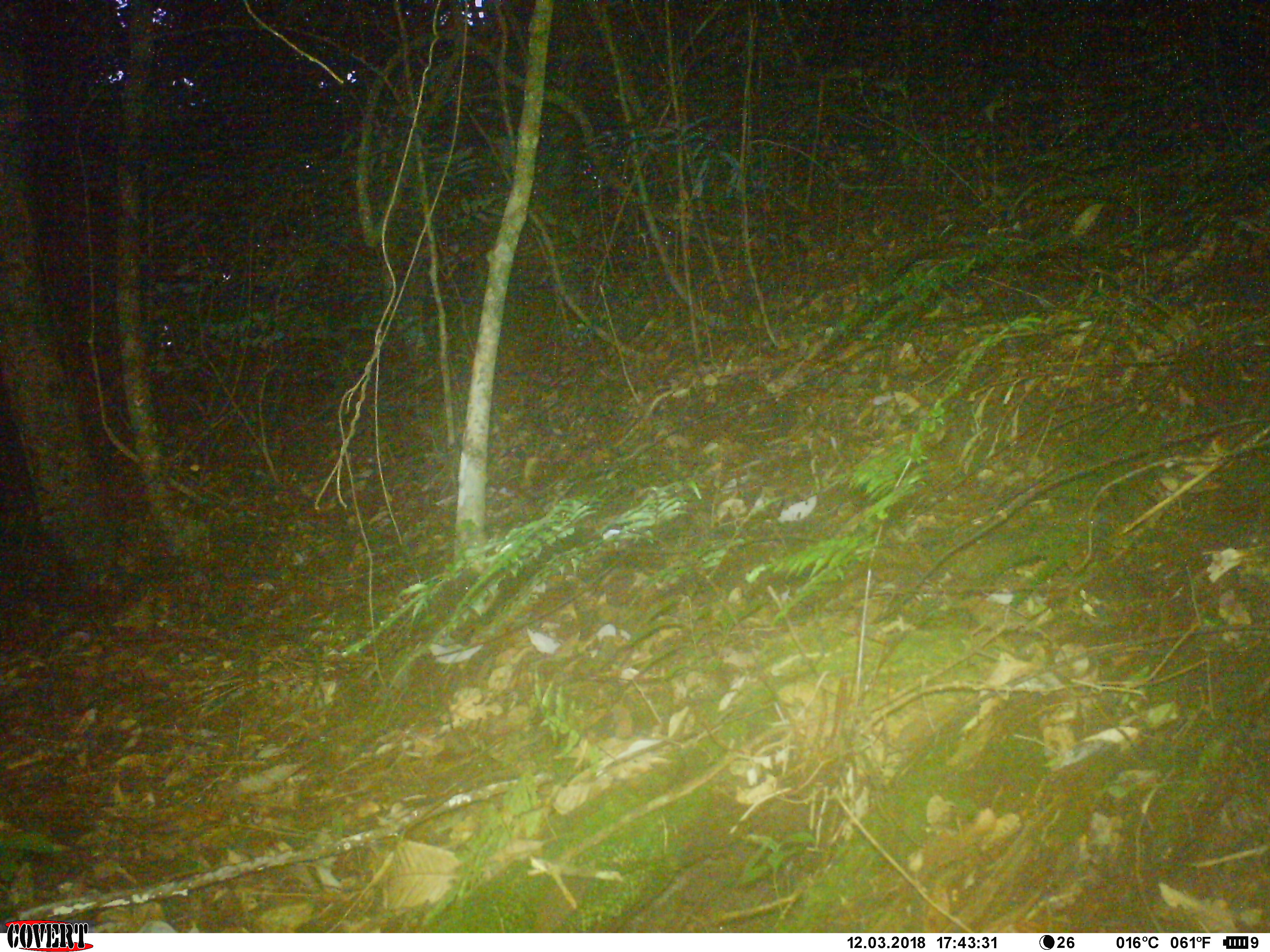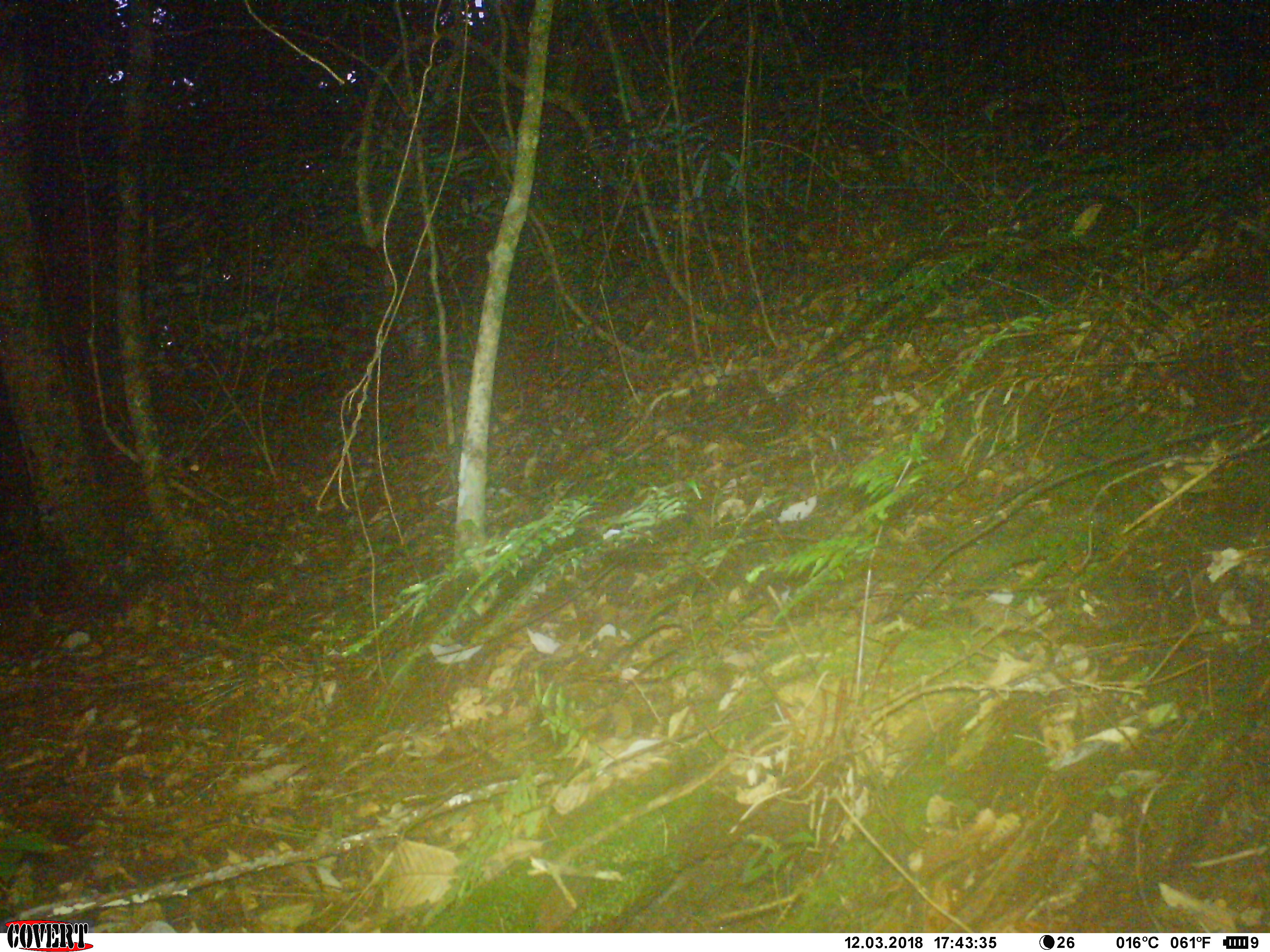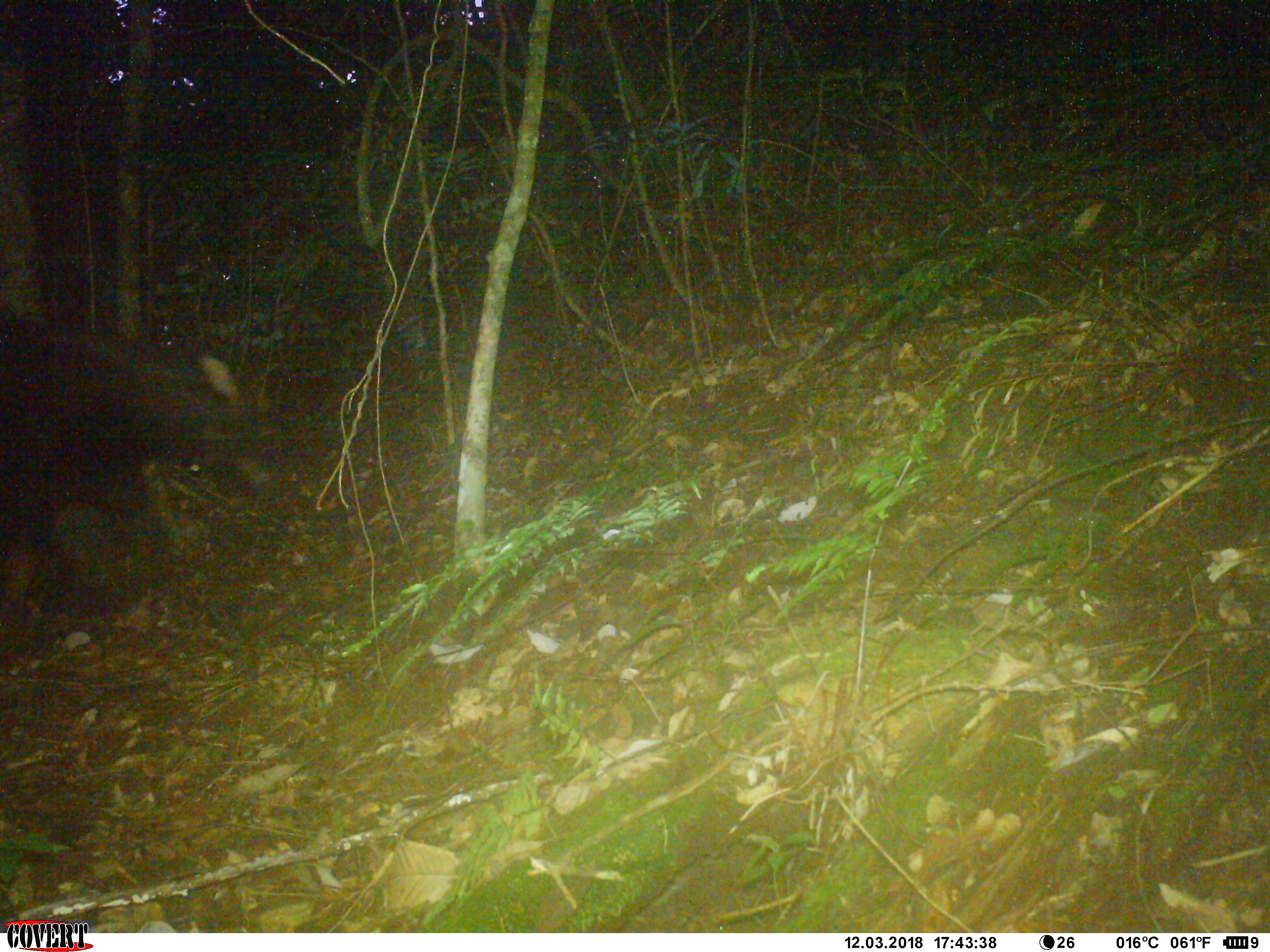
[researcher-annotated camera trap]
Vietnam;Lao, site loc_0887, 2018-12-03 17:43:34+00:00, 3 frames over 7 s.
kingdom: Animalia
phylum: Chordata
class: Mammalia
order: Artiodactyla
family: Bovidae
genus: Capricornis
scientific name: Capricornis sumatraensis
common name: chinese serow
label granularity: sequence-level